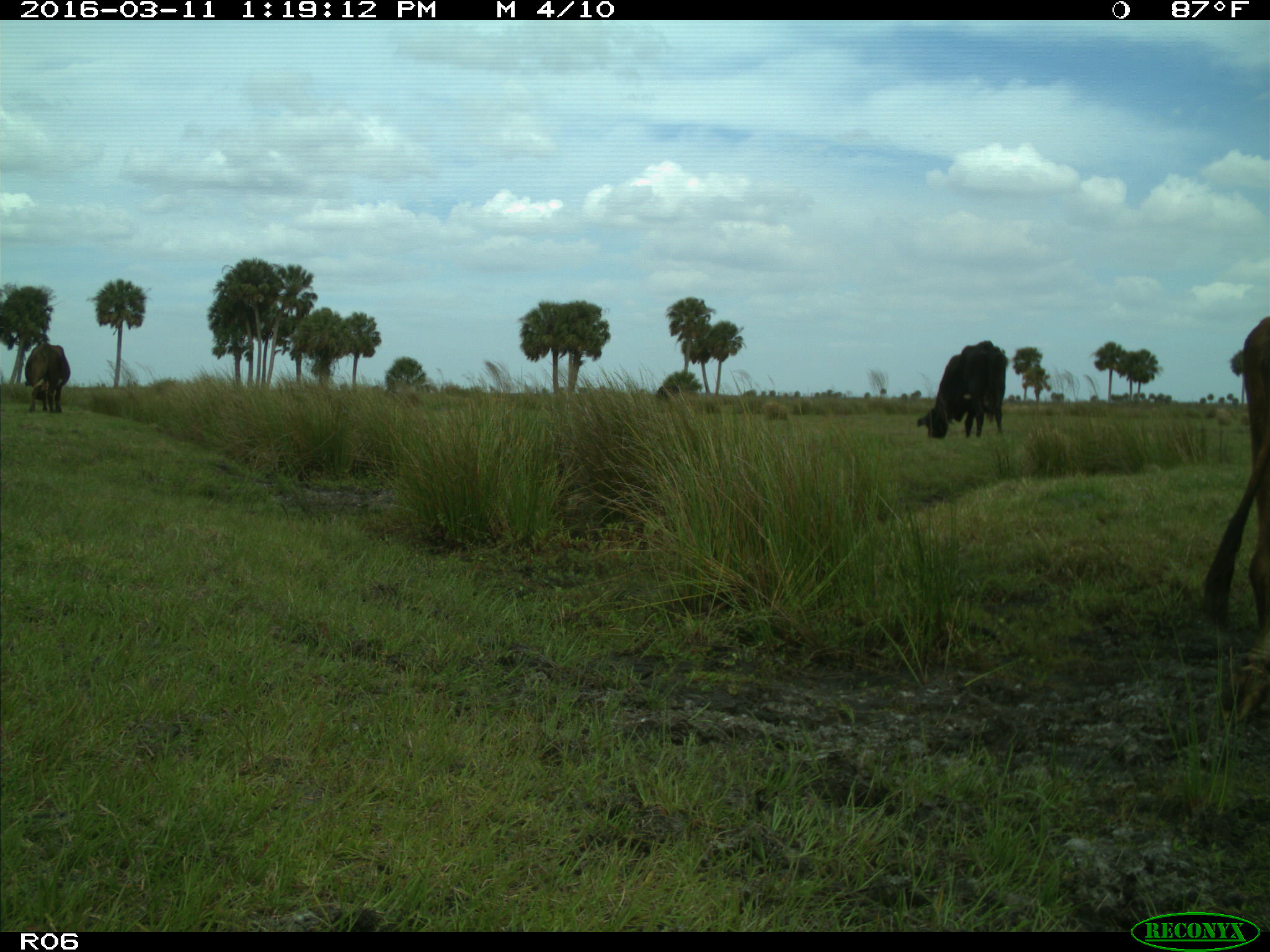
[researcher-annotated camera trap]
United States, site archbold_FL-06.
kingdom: Animalia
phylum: Chordata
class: Mammalia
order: Artiodactyla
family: Bovidae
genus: Bos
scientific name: Bos taurus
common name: domestic cow